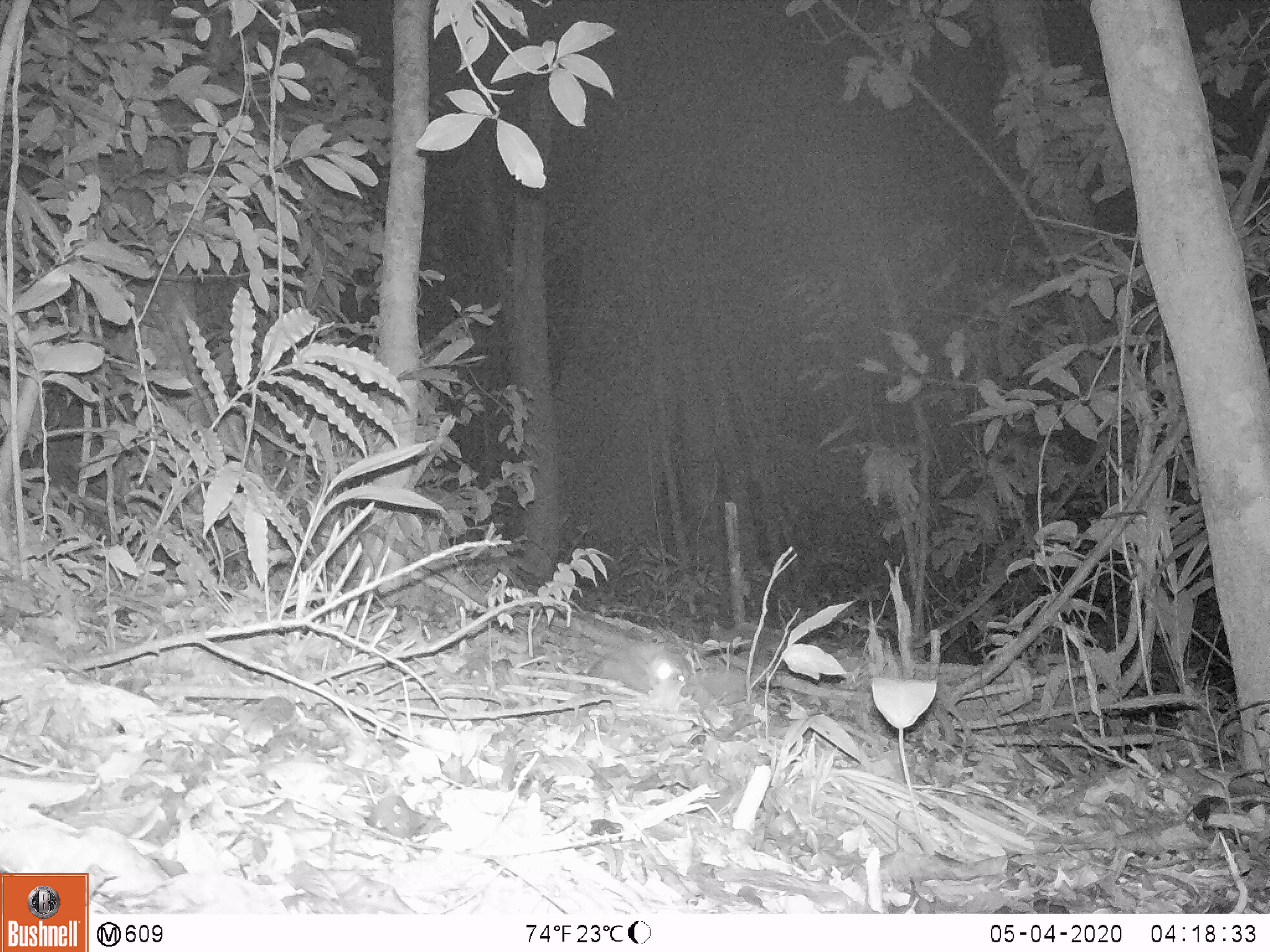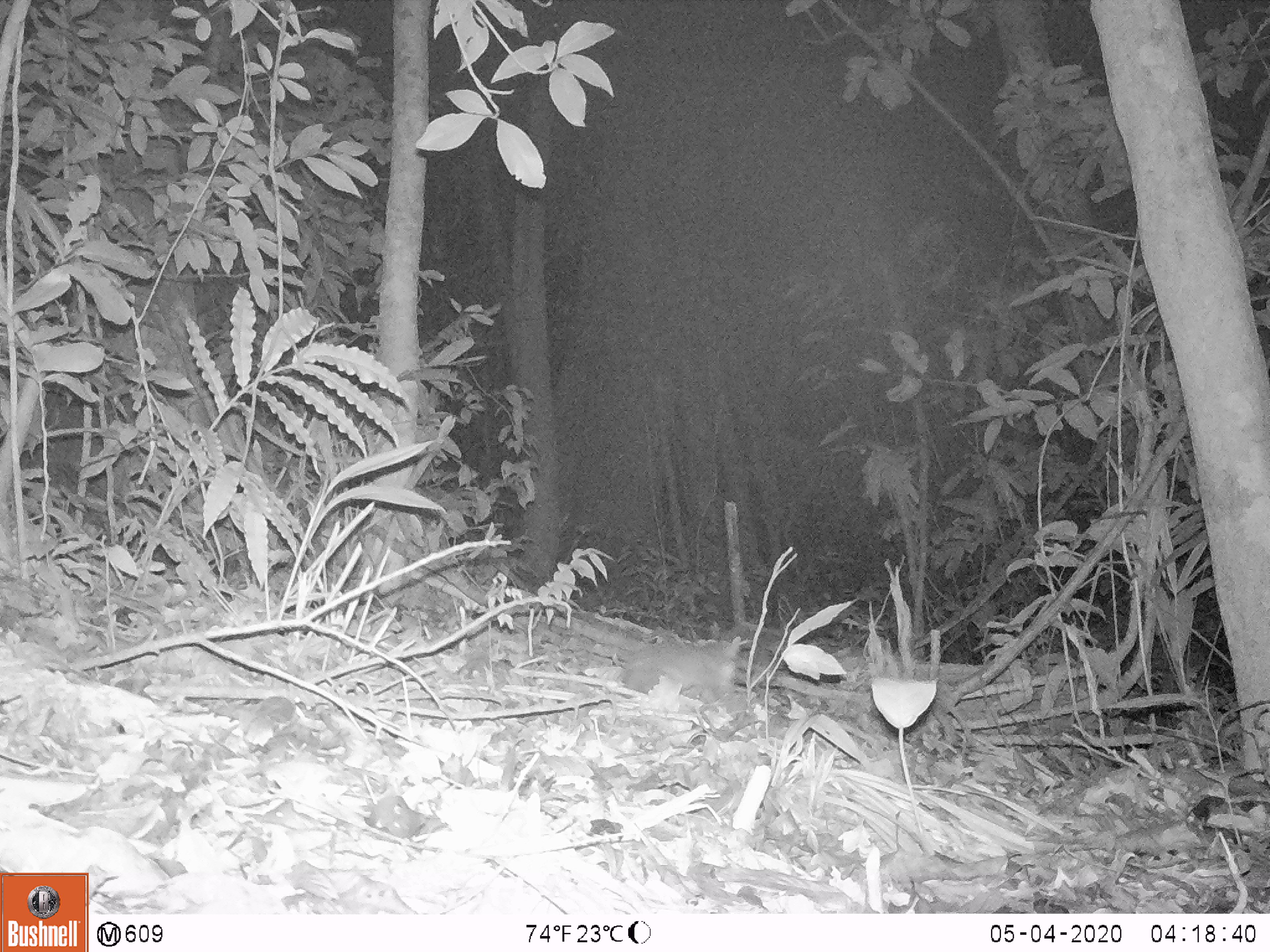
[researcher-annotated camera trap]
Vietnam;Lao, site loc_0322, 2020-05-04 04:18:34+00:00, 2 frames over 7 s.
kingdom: Animalia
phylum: Chordata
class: Mammalia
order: Carnivora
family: Mustelidae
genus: Melogale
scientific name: Melogale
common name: ferret badger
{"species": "ferret badger (Melogale)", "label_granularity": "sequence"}